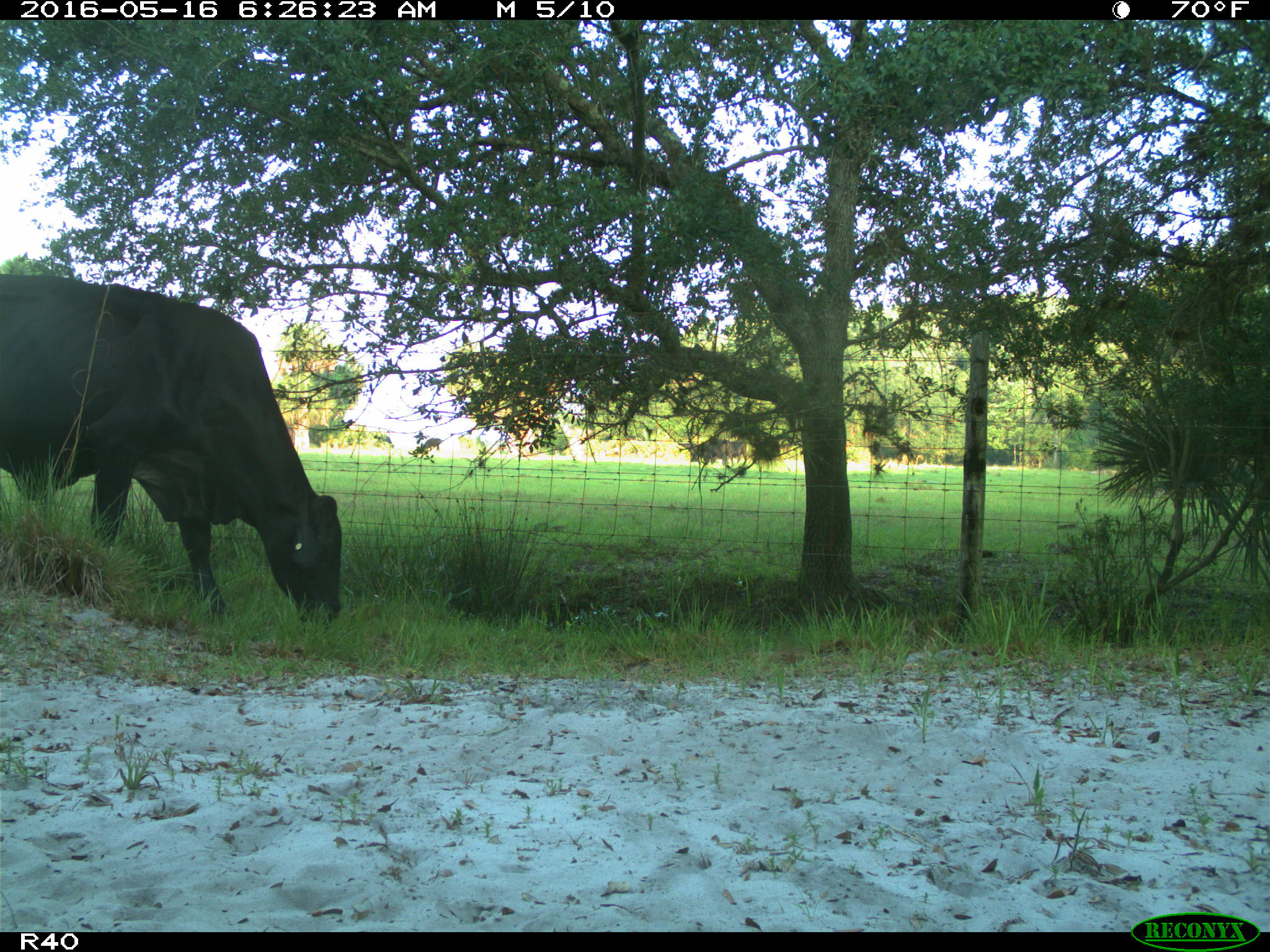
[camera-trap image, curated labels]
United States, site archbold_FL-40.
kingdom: Animalia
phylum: Chordata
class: Mammalia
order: Artiodactyla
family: Bovidae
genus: Bos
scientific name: Bos taurus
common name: domestic cow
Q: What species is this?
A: Bos taurus (domestic cow).